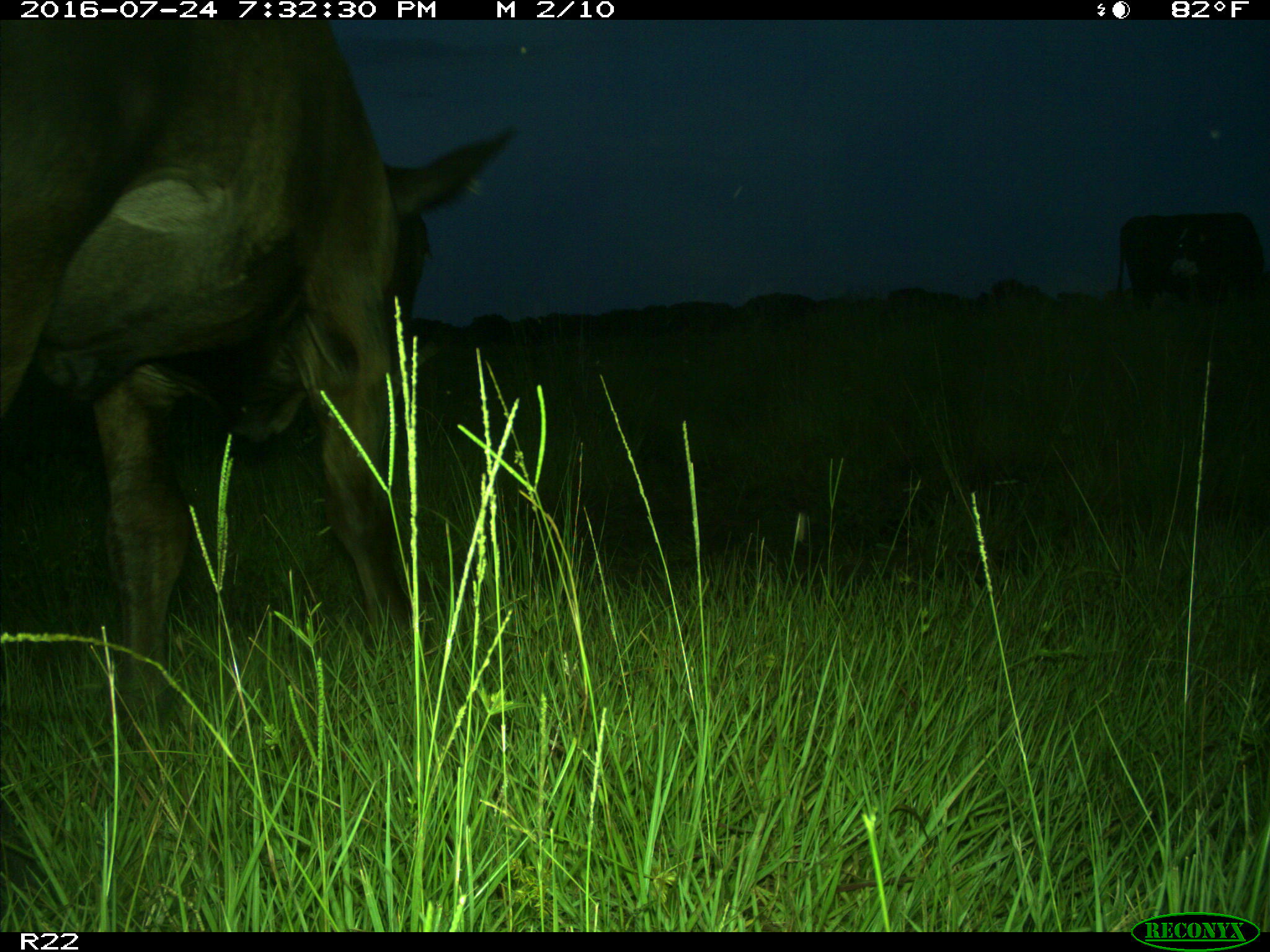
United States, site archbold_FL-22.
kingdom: Animalia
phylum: Chordata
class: Mammalia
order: Artiodactyla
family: Bovidae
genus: Bos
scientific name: Bos taurus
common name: domestic cow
Bos taurus (domestic cow).